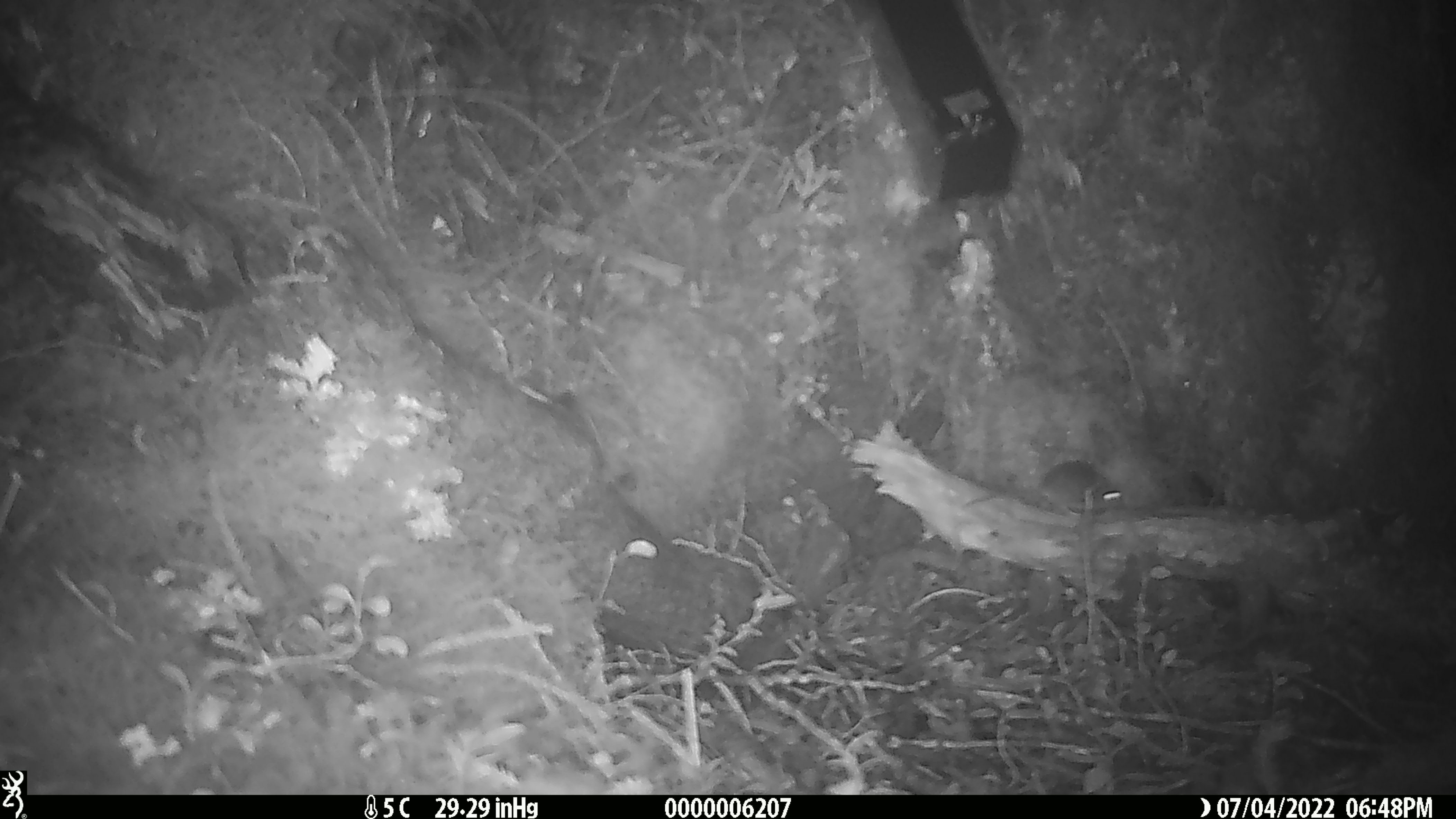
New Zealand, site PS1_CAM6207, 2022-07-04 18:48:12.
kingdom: Animalia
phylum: Chordata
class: Mammalia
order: Rodentia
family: Muridae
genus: Mus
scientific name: Mus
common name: mouse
Mouse (Mus).